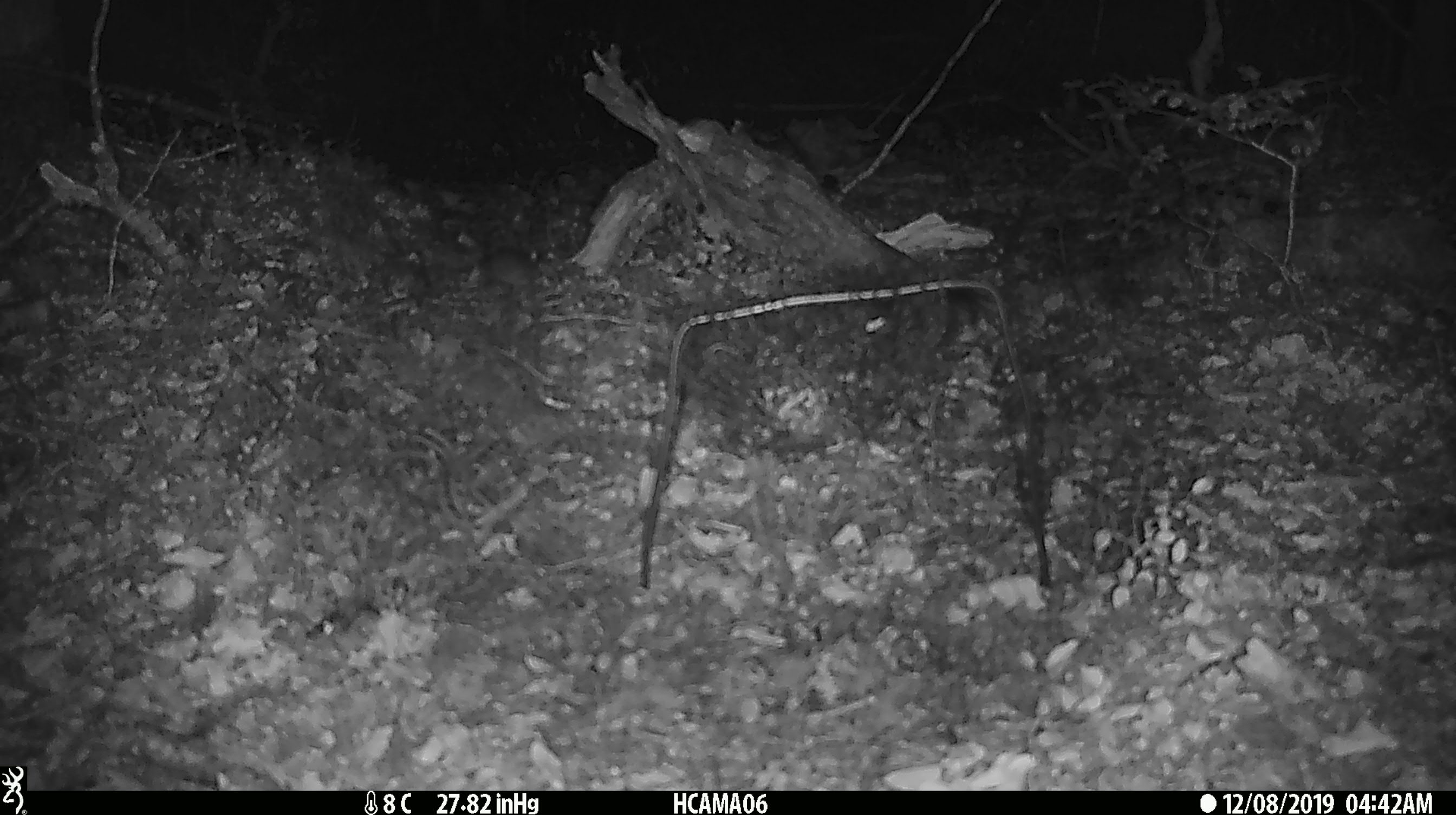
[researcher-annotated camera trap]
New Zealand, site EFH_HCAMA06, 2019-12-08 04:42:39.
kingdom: Animalia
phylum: Chordata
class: Mammalia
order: Rodentia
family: Muridae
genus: Mus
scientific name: Mus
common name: mouse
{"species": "mouse (Mus)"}